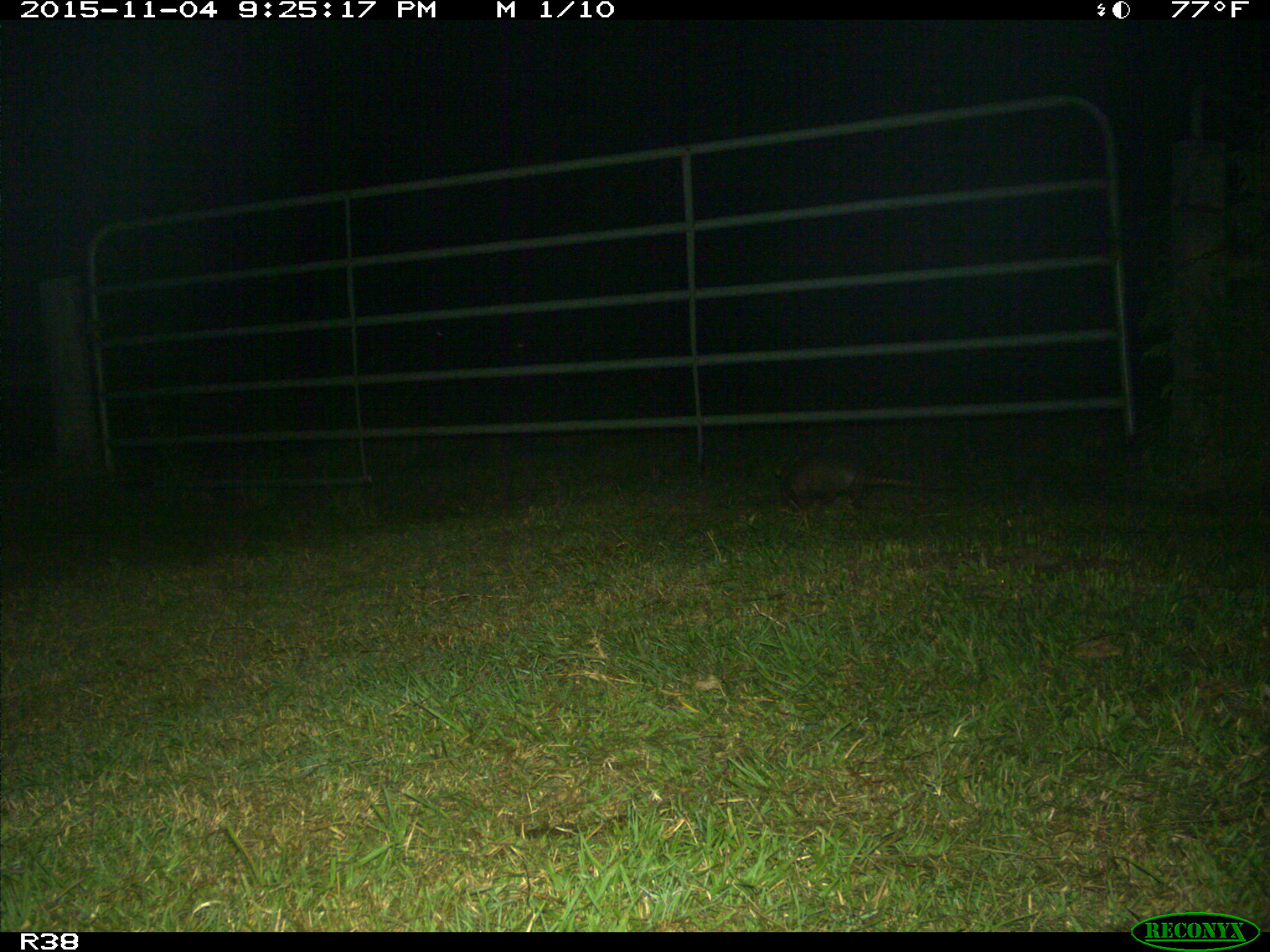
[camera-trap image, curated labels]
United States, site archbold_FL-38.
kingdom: Animalia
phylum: Chordata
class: Mammalia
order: Cingulata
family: Dasypodidae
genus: Dasypus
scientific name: Dasypus novemcinctus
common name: nine-banded armadillo